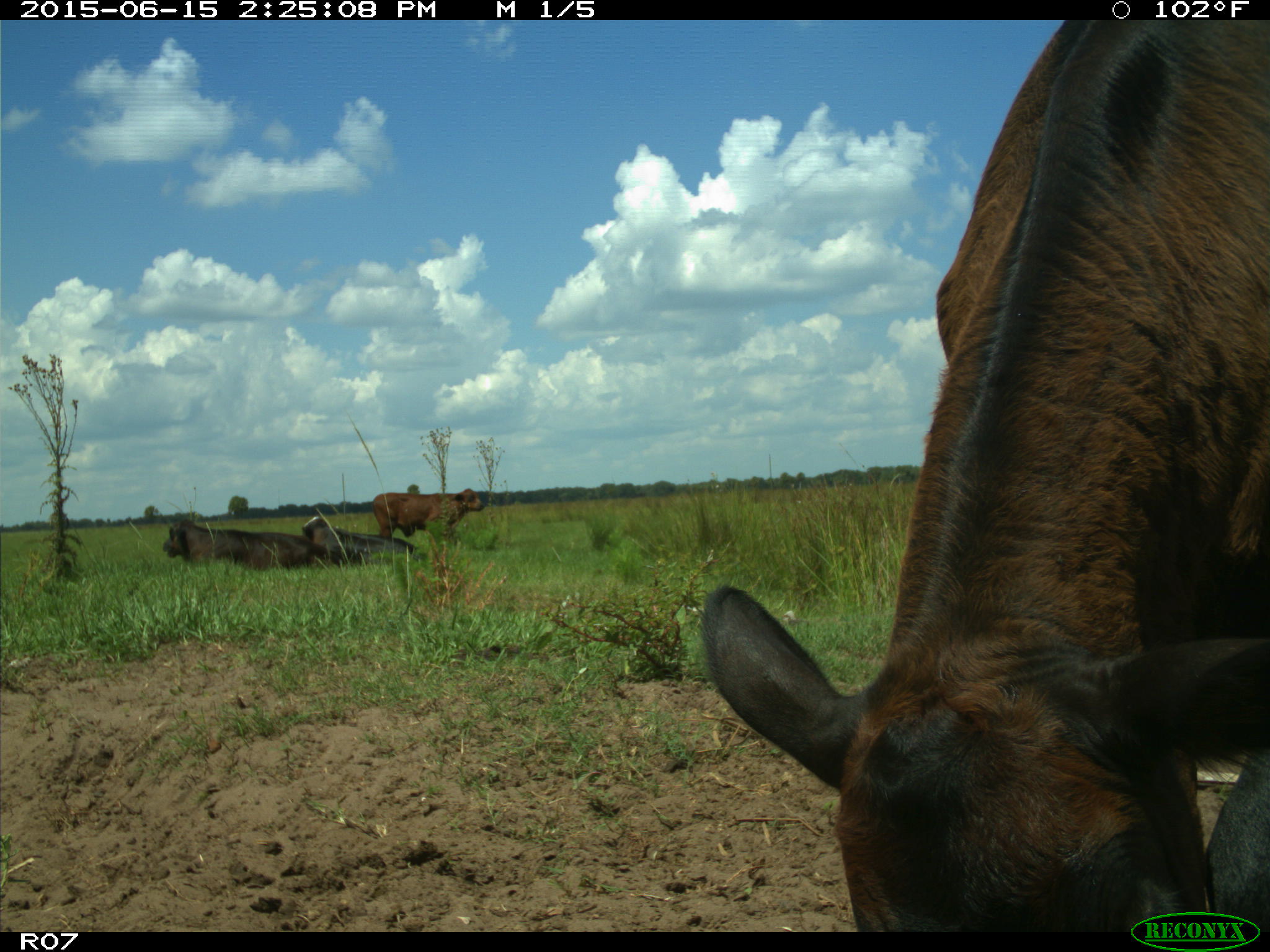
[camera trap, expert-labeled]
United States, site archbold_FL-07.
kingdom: Animalia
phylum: Chordata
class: Mammalia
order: Artiodactyla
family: Bovidae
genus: Bos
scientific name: Bos taurus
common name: domestic cow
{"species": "Bos taurus (domestic cow)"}